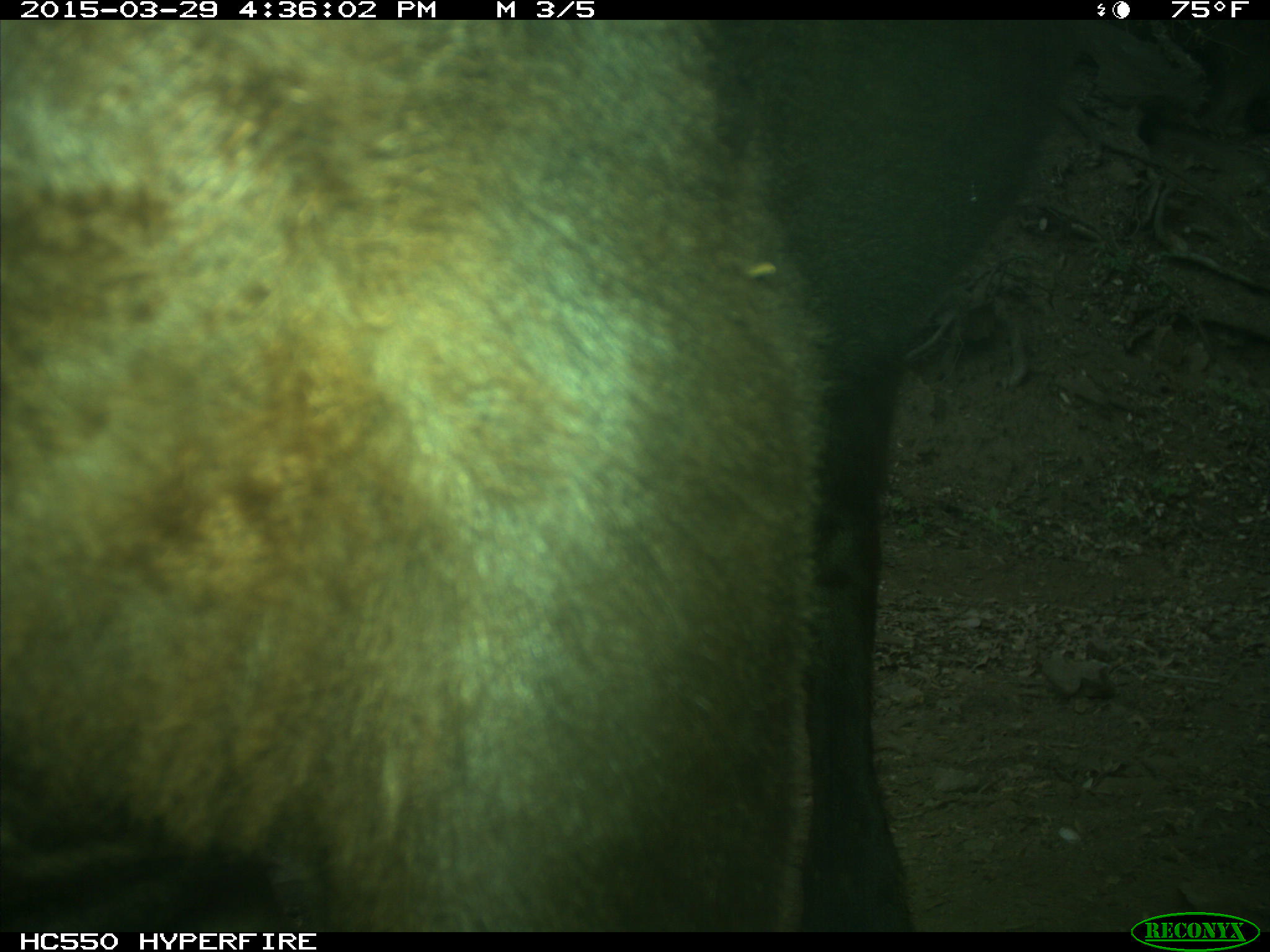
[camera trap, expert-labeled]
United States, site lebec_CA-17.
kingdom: Animalia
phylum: Chordata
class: Mammalia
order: Artiodactyla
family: Bovidae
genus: Bos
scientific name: Bos taurus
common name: domestic cow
Bos taurus (domestic cow).